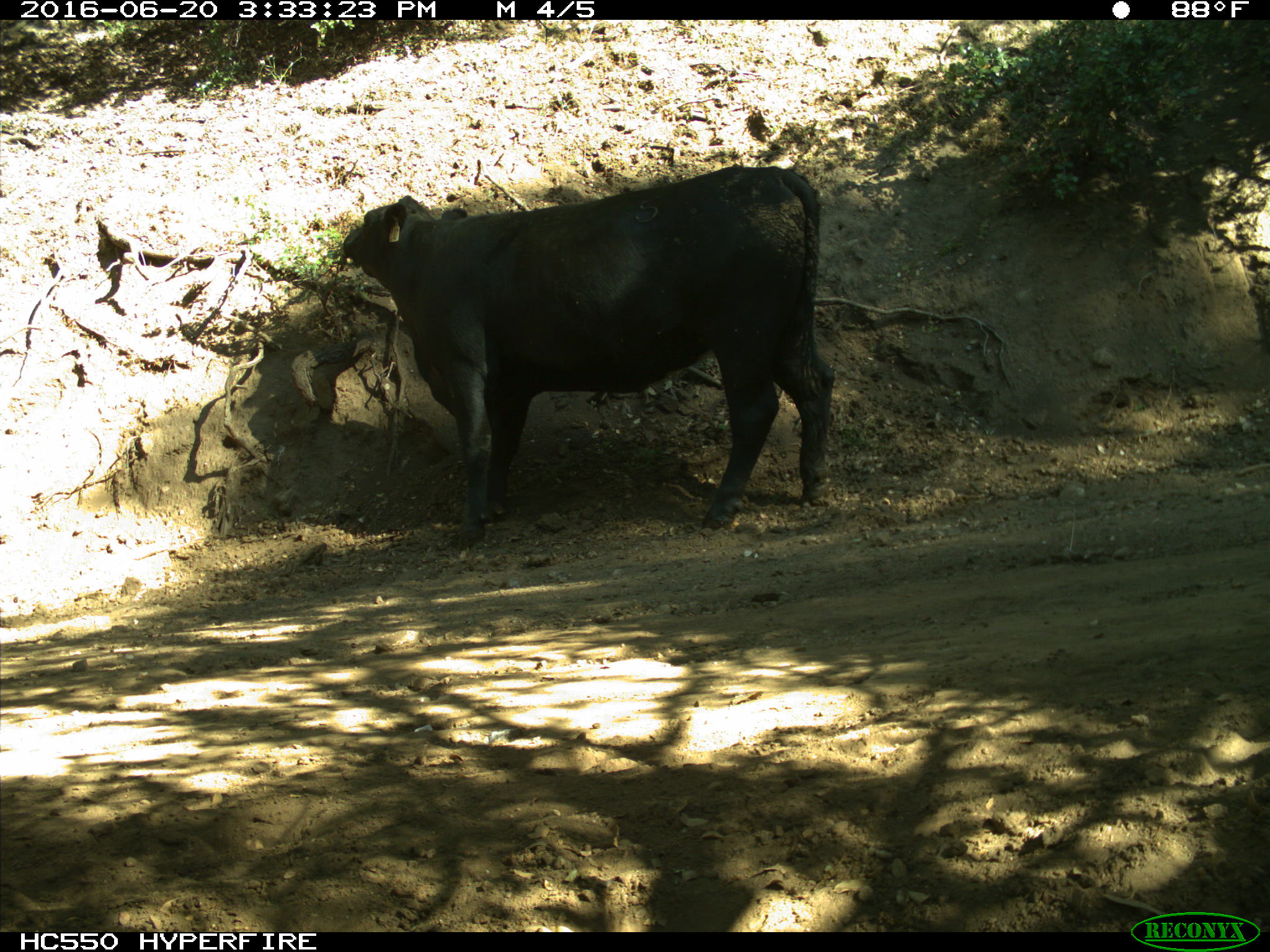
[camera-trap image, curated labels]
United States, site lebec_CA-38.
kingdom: Animalia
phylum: Chordata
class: Mammalia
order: Artiodactyla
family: Bovidae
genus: Bos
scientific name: Bos taurus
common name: domestic cow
Bos taurus (domestic cow).